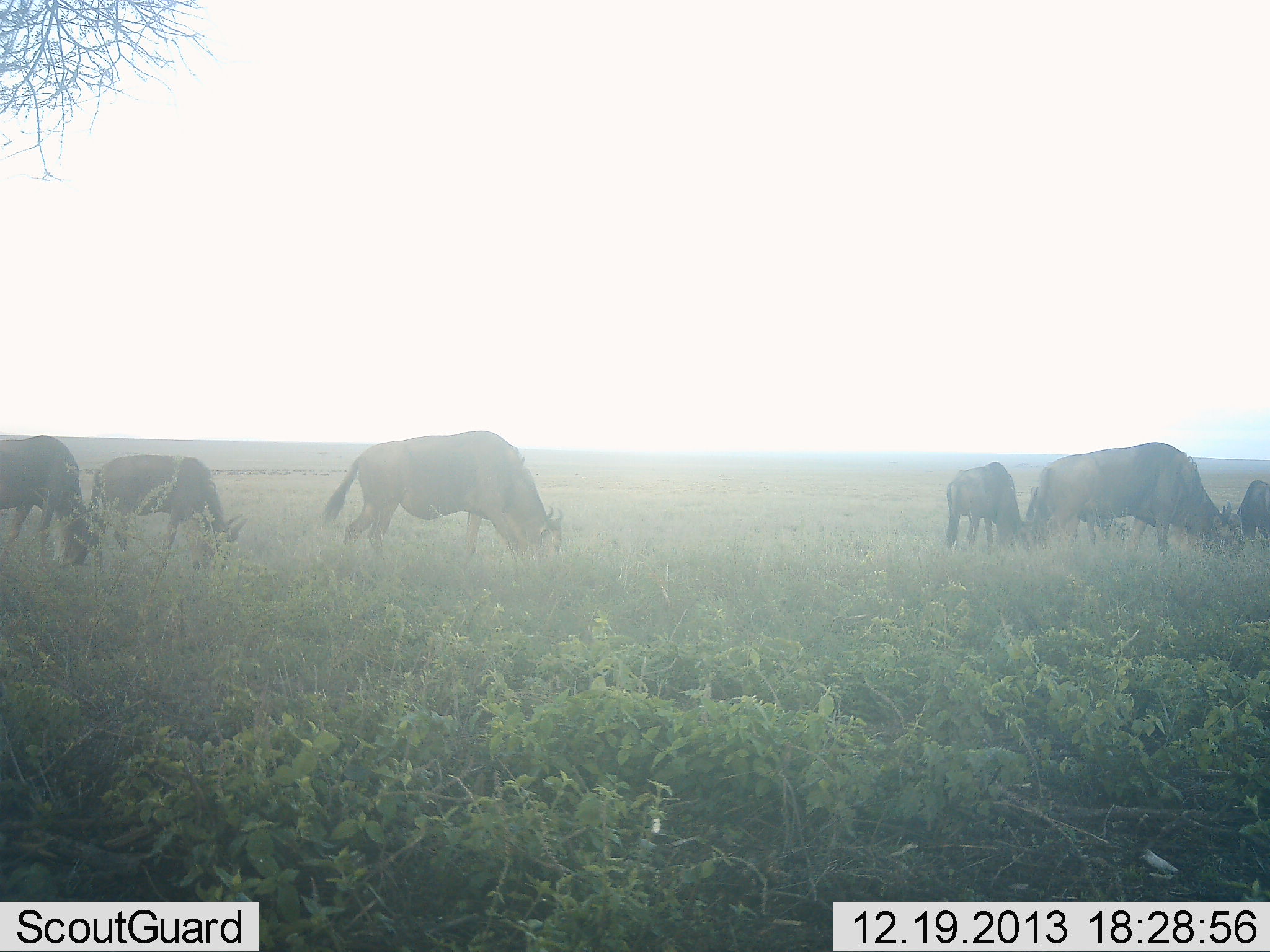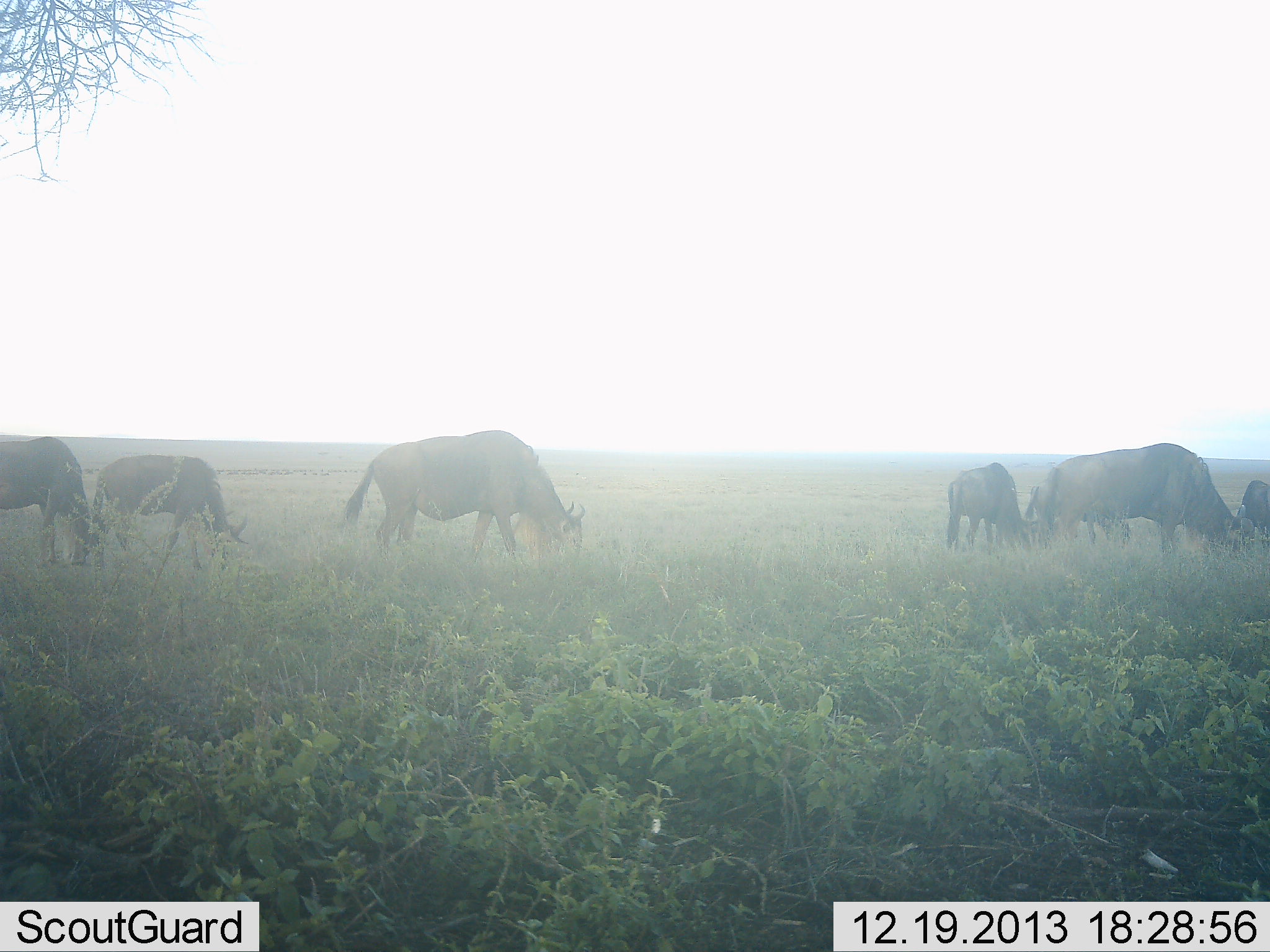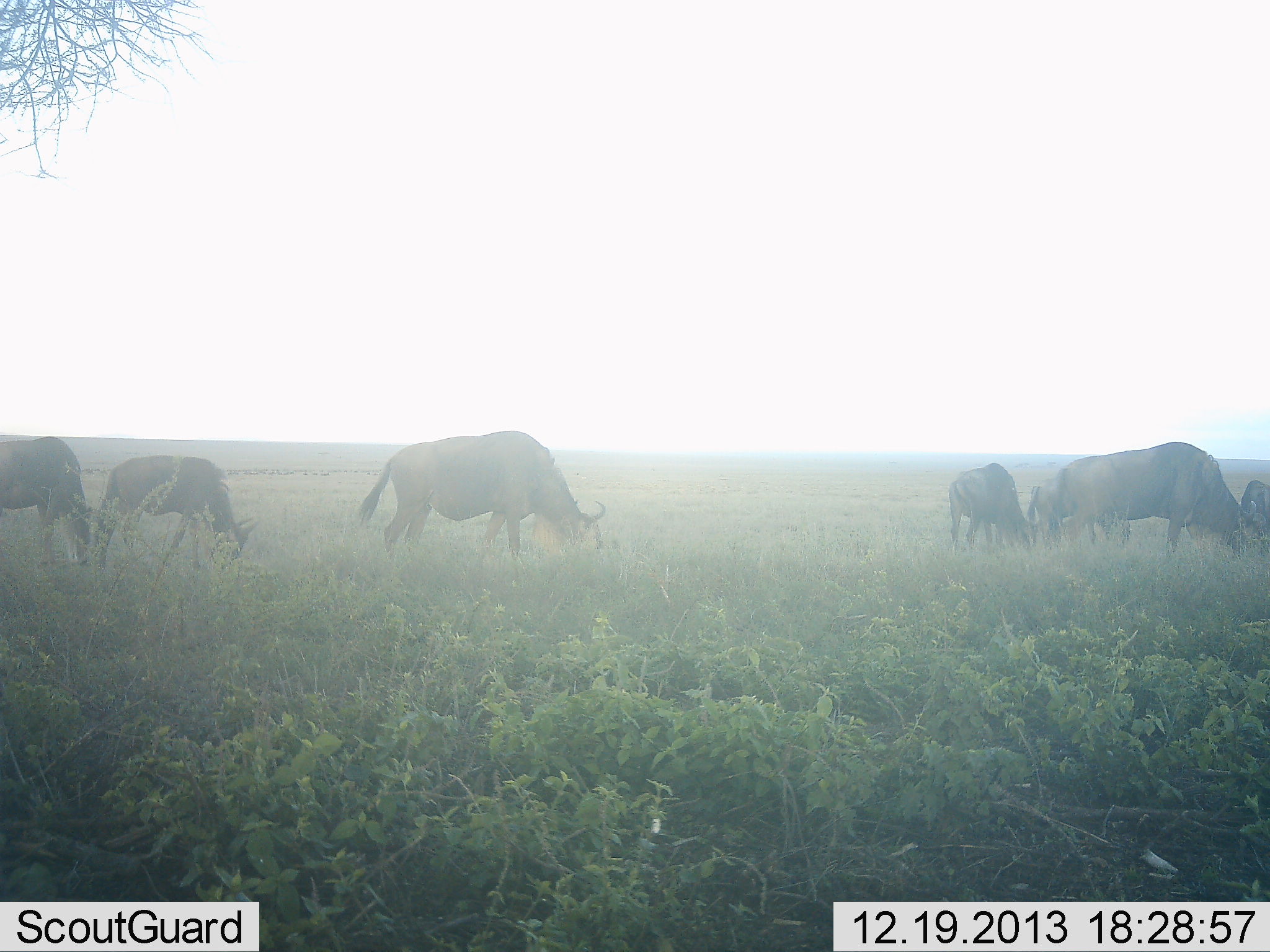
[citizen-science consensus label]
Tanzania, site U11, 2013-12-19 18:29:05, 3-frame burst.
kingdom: Animalia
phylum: Chordata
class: Mammalia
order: Artiodactyla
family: Bovidae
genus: Connochaetes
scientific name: Connochaetes taurinus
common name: blue wildebeest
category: wildebeest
Wildebeest (blue wildebeest) (Connochaetes taurinus), count 7. Behavior (volunteer vote fractions): standing 20%, resting 0%, moving 20%, interacting 0%. Young present (vote fraction): 0%. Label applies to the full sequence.